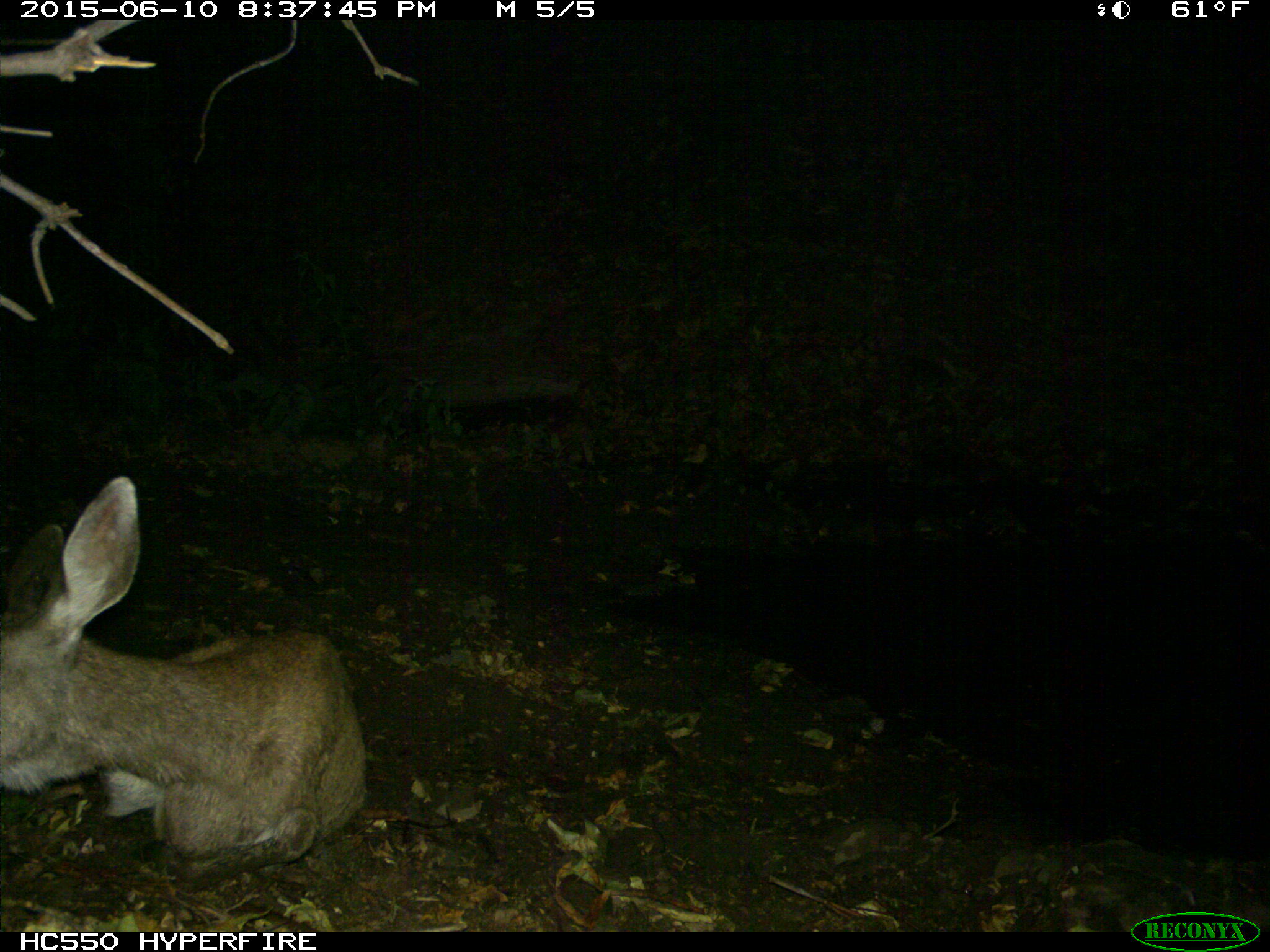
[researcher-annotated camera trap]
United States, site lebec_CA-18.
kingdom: Animalia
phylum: Chordata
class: Mammalia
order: Artiodactyla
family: Cervidae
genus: Odocoileus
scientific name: Odocoileus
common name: deer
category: unidentified deer